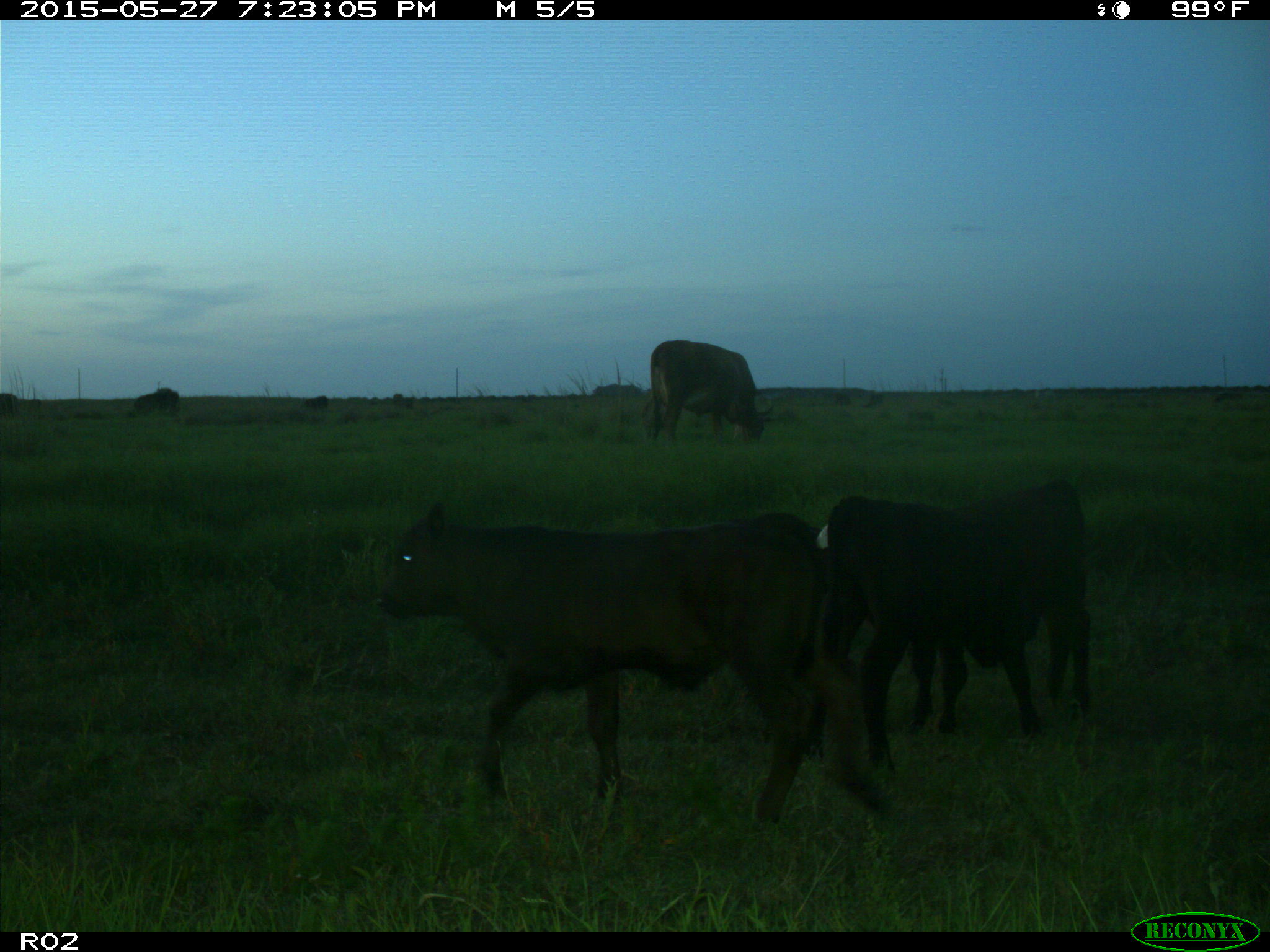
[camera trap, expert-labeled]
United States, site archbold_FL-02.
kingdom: Animalia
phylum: Chordata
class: Mammalia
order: Artiodactyla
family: Bovidae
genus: Bos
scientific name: Bos taurus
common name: domestic cow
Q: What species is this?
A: Bos taurus (domestic cow).